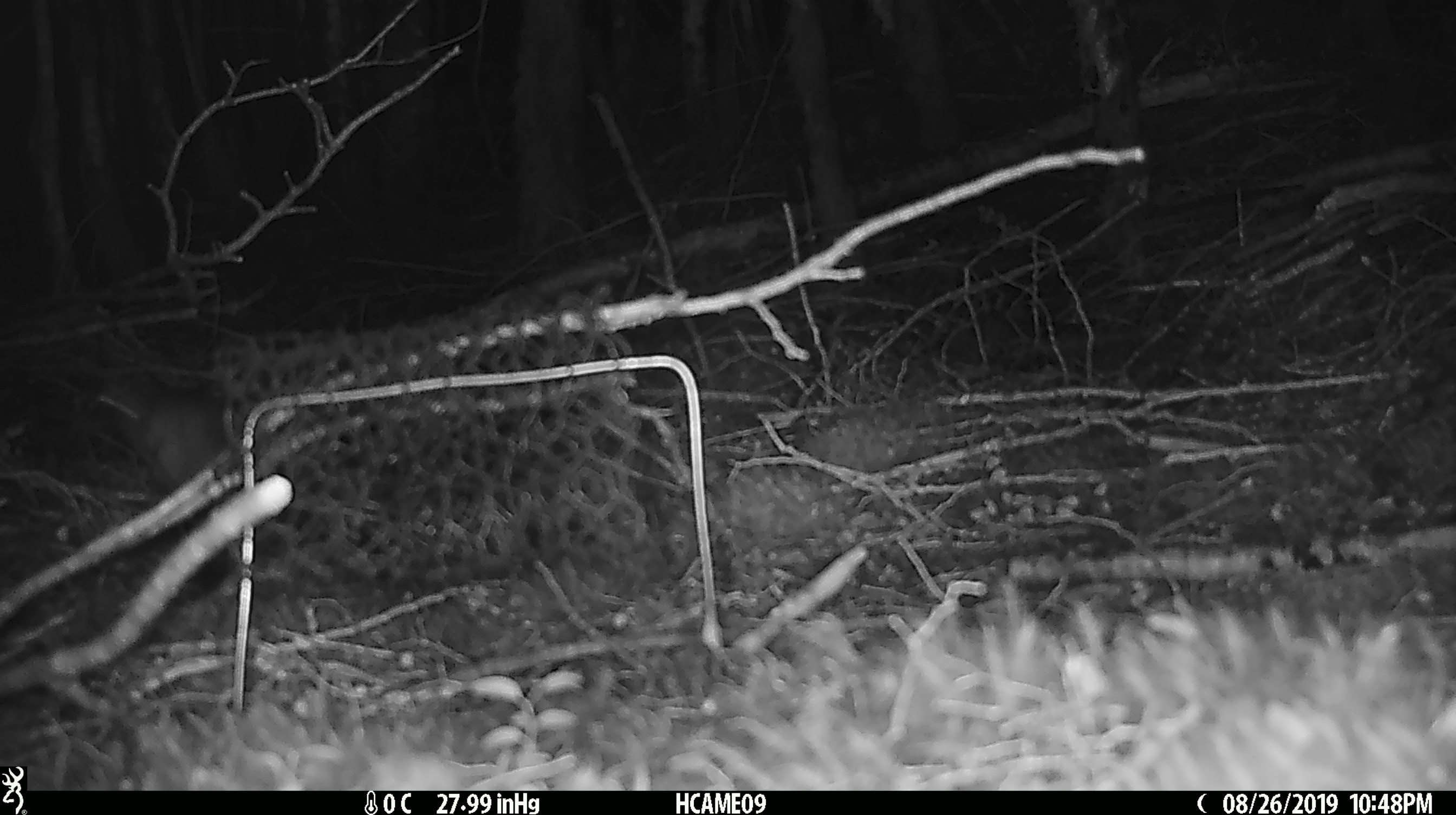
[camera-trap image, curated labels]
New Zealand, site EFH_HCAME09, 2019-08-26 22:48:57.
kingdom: Animalia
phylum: Chordata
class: Mammalia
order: Rodentia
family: Muridae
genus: Rattus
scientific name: Rattus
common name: rat